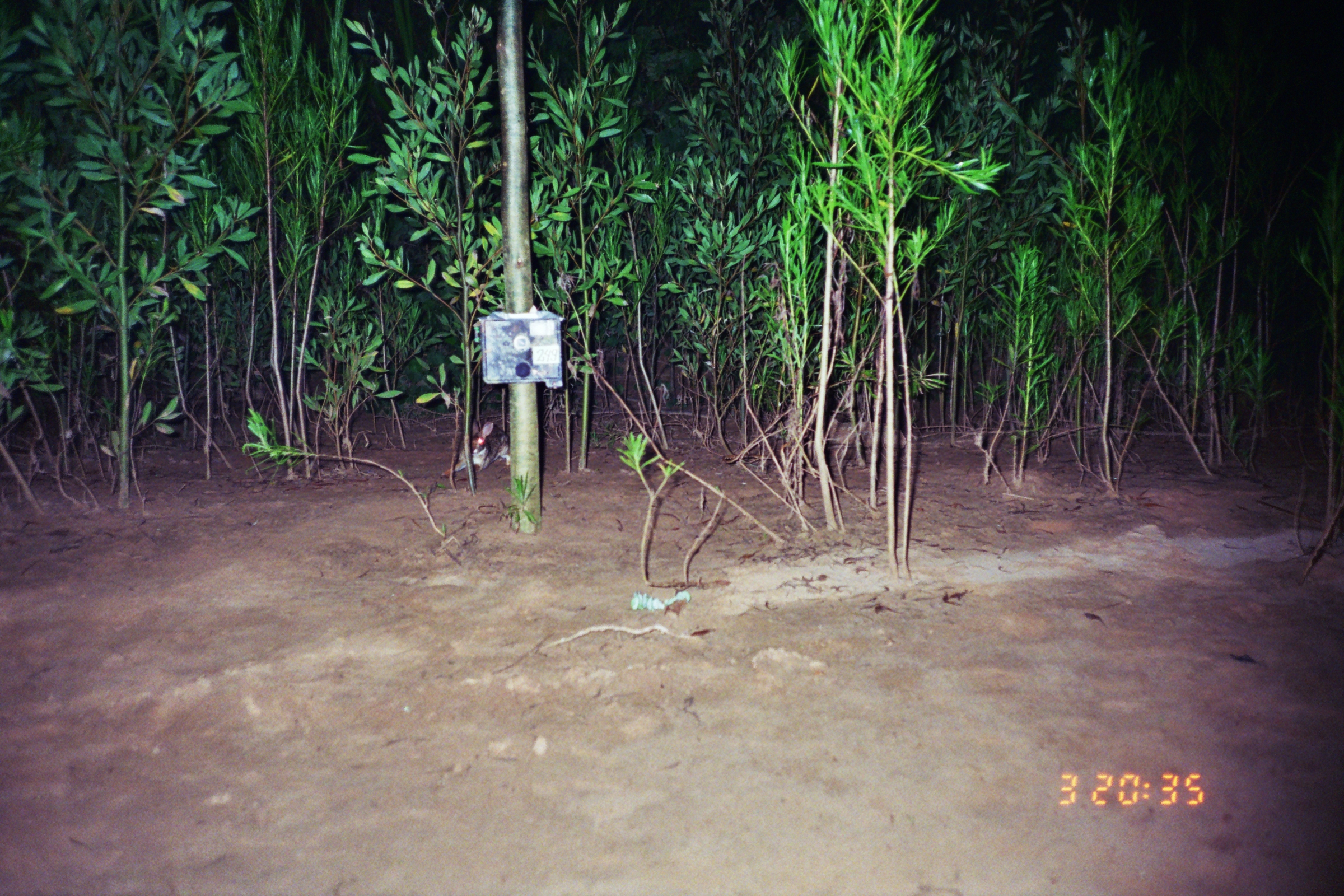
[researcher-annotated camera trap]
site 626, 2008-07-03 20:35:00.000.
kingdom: Animalia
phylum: Chordata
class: Mammalia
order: Lagomorpha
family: Leporidae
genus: Sylvilagus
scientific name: Sylvilagus brasiliensis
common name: tapeti